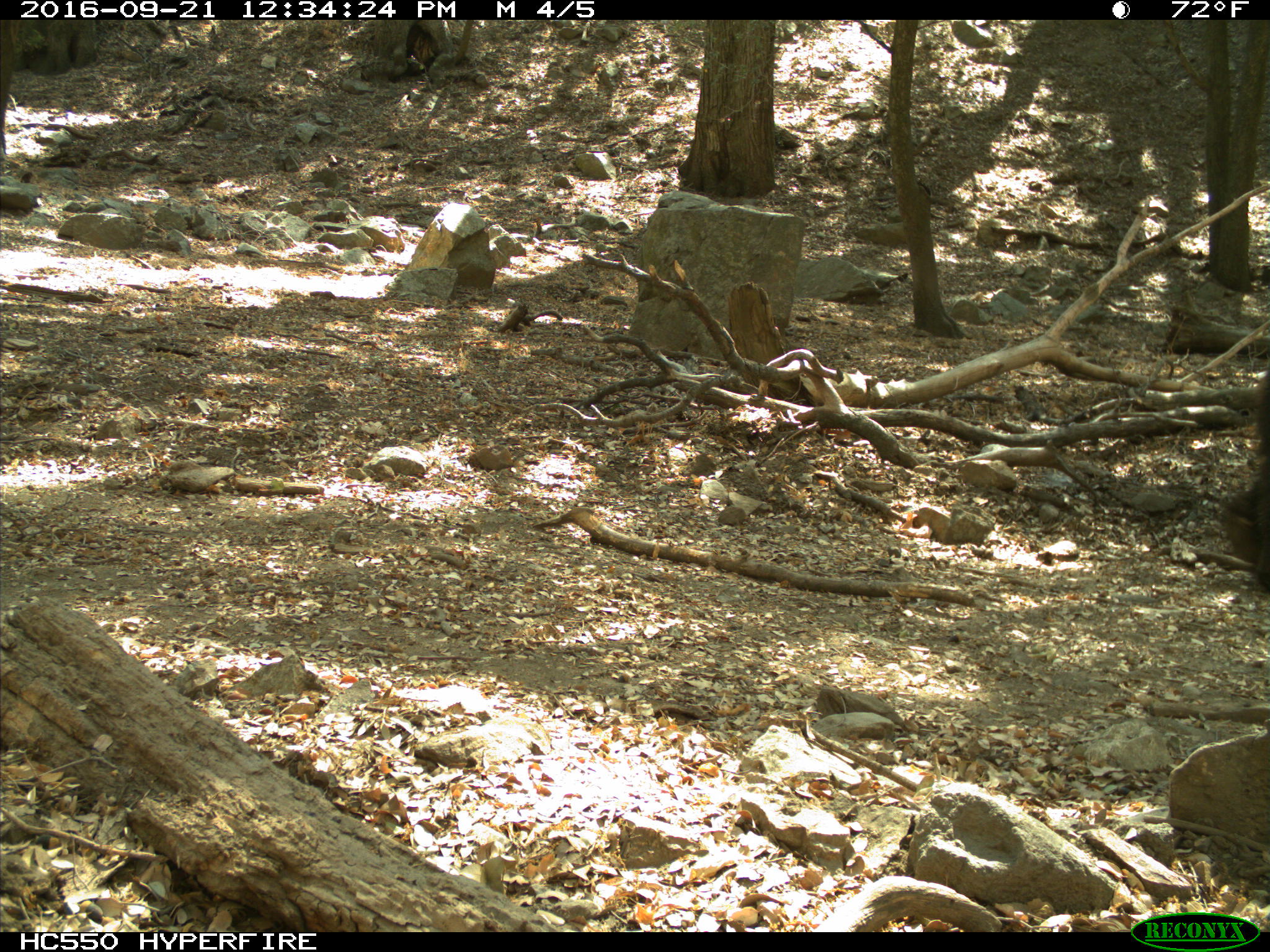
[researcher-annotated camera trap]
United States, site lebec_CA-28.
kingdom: Animalia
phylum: Chordata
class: Mammalia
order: Carnivora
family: Ursidae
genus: Ursus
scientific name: Ursus americanus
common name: american black bear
Ursus americanus (american black bear).